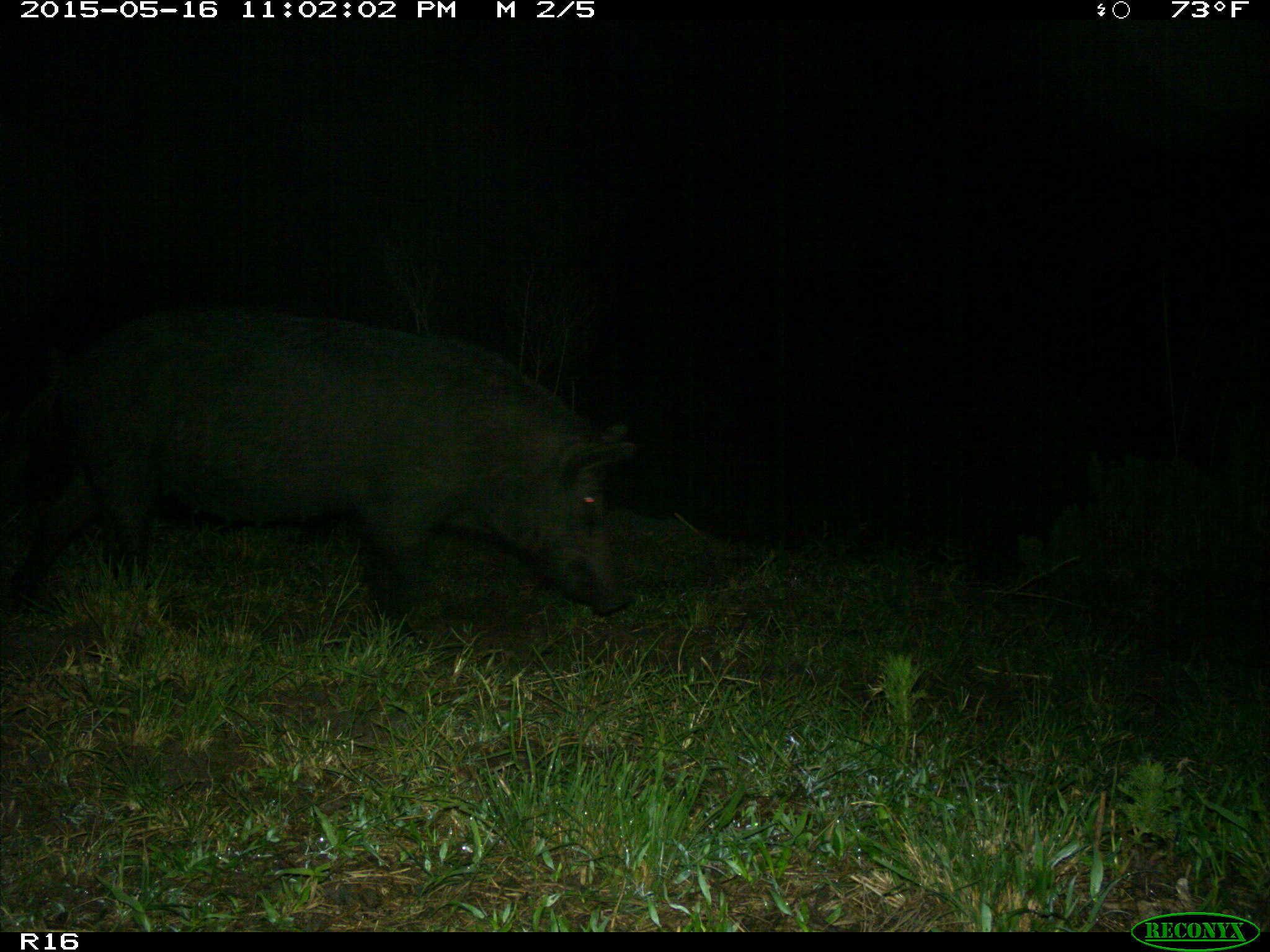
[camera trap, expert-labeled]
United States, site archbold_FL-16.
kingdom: Animalia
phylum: Chordata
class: Mammalia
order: Artiodactyla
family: Suidae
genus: Sus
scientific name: Sus scrofa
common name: wild boar